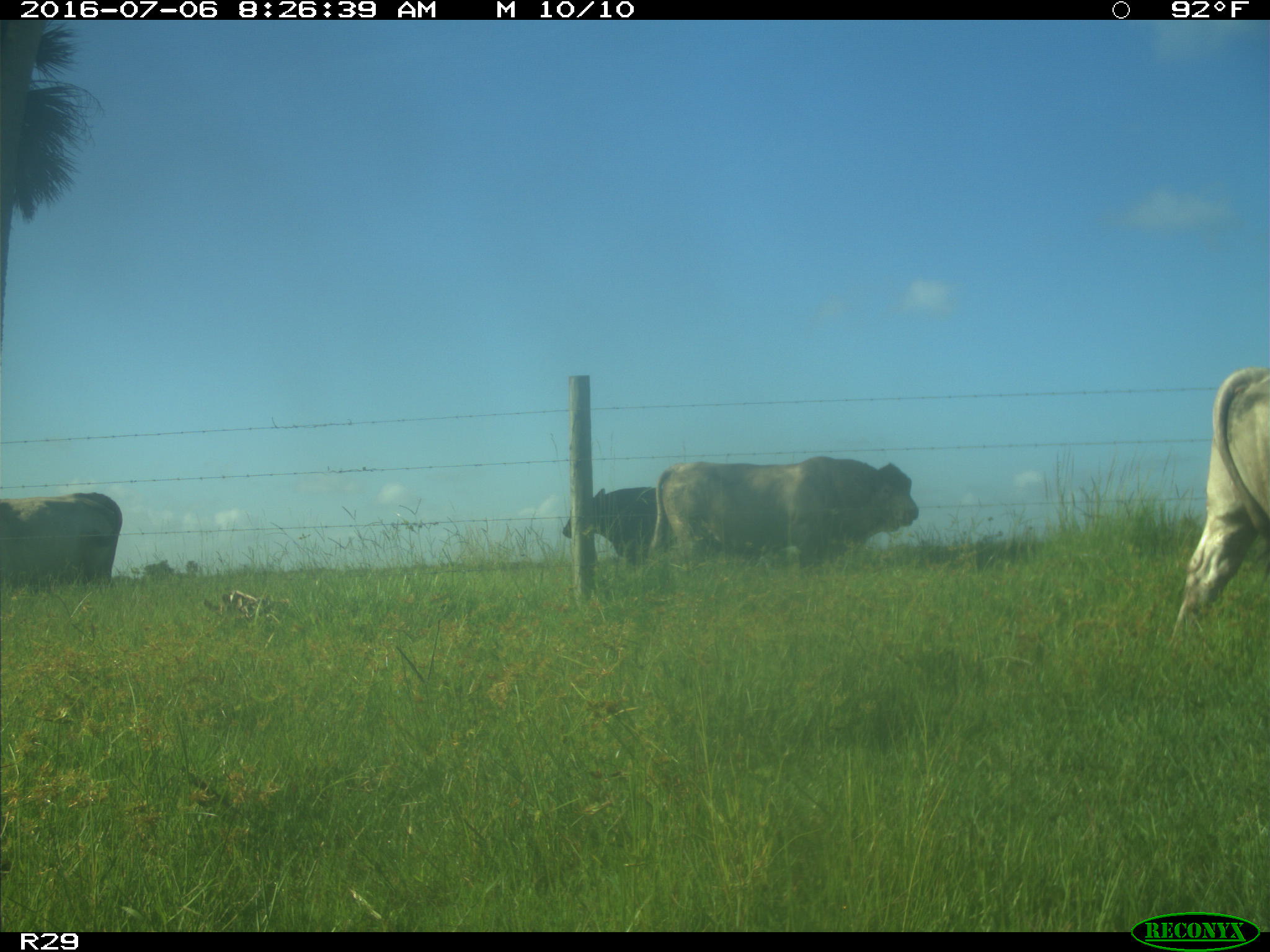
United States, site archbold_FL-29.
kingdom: Animalia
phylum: Chordata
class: Mammalia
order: Artiodactyla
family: Bovidae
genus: Bos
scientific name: Bos taurus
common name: domestic cow